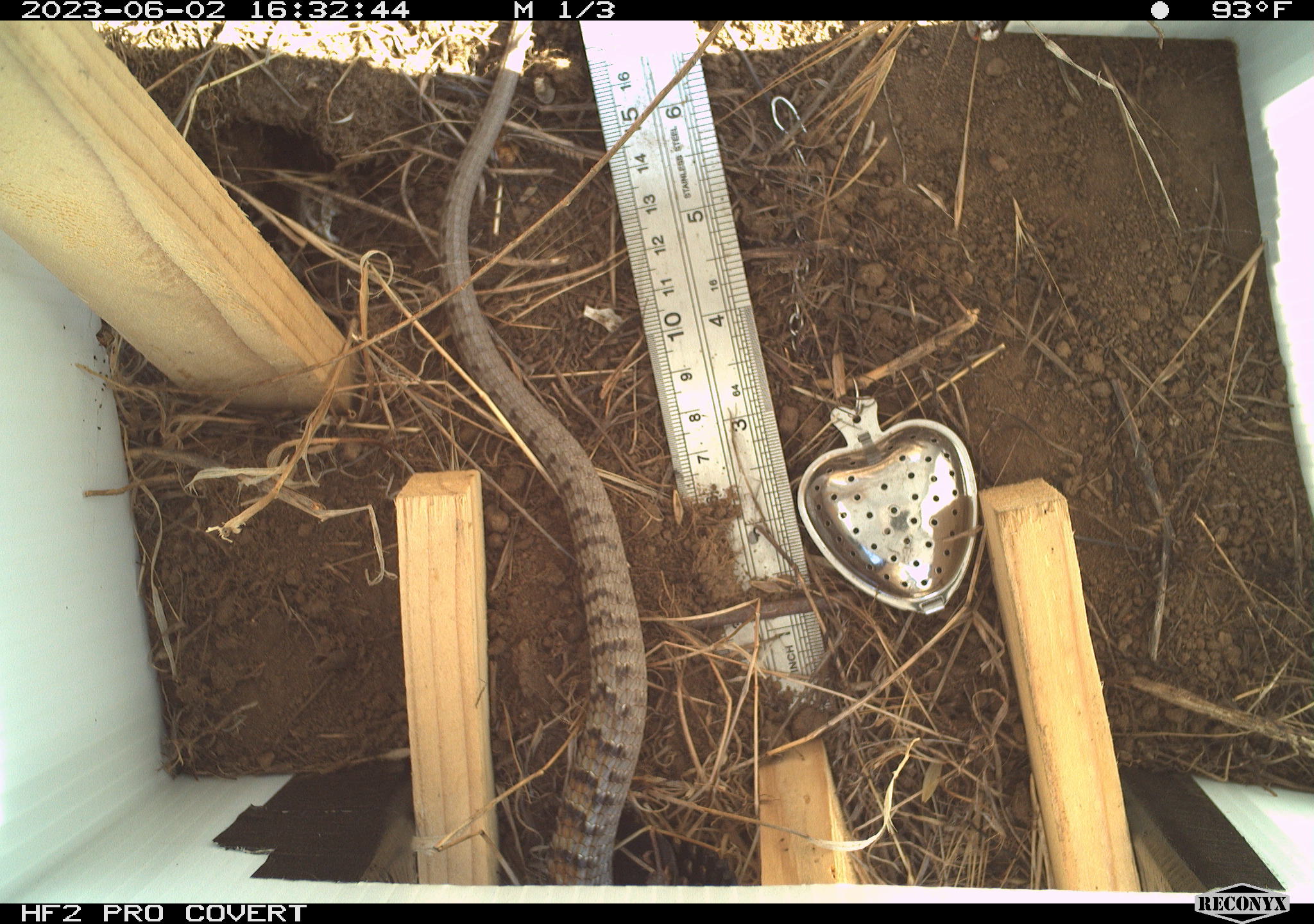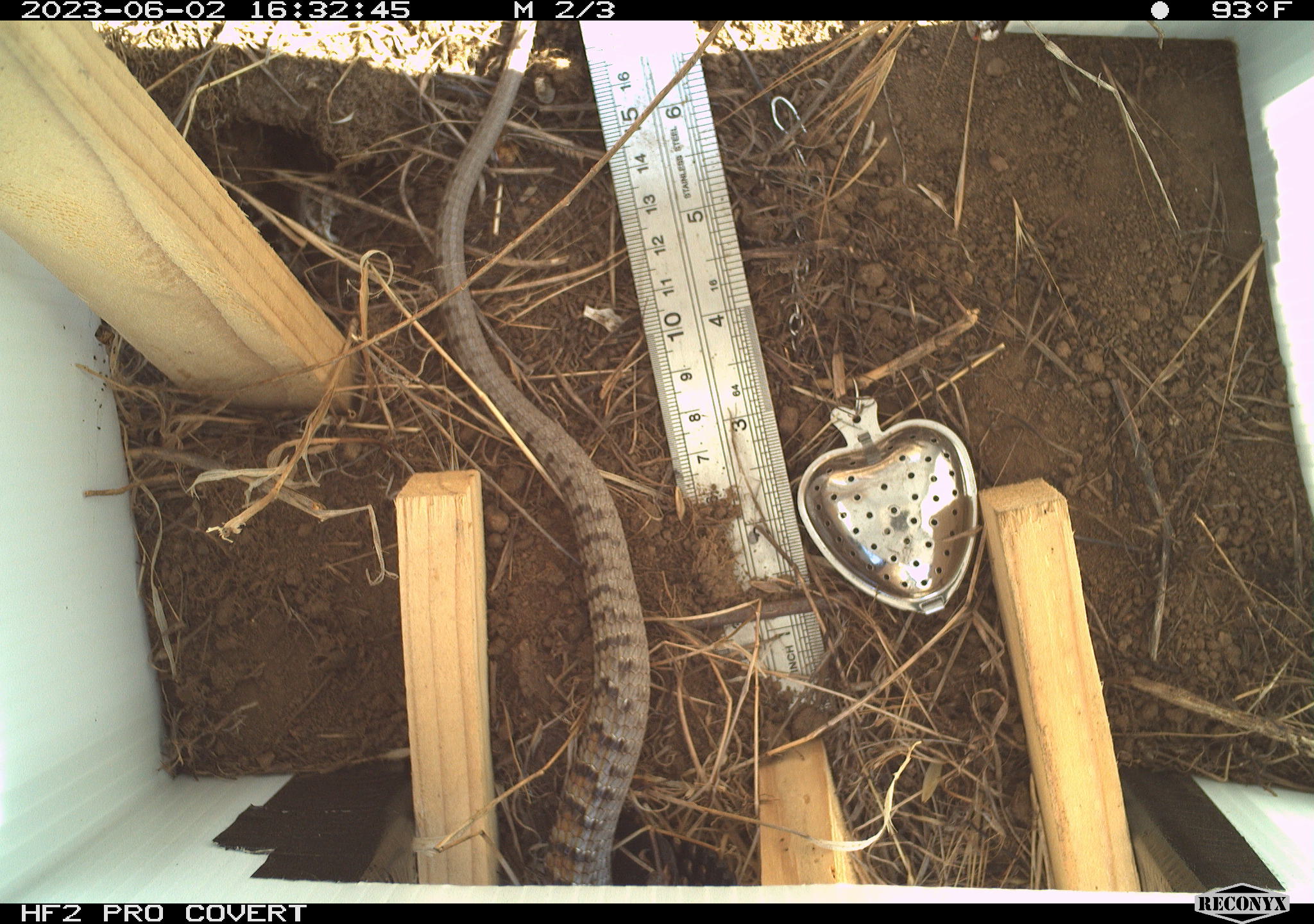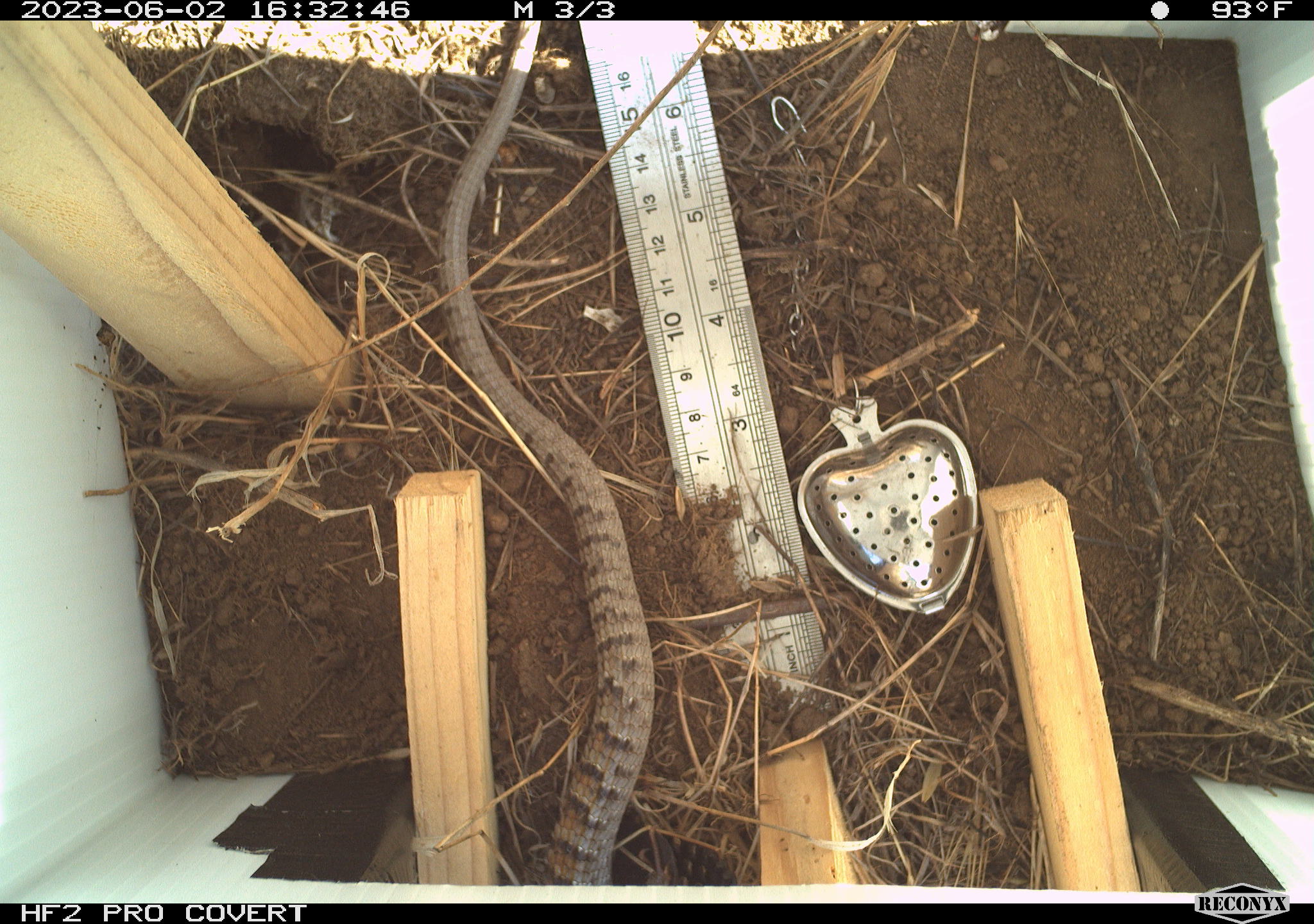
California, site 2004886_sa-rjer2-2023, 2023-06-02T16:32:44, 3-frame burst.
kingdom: Animalia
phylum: Chordata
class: Reptilia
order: Squamata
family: Anguidae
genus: Elgaria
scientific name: Elgaria multicarinata webbii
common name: san diego alligator lizard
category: woodland alligator lizard